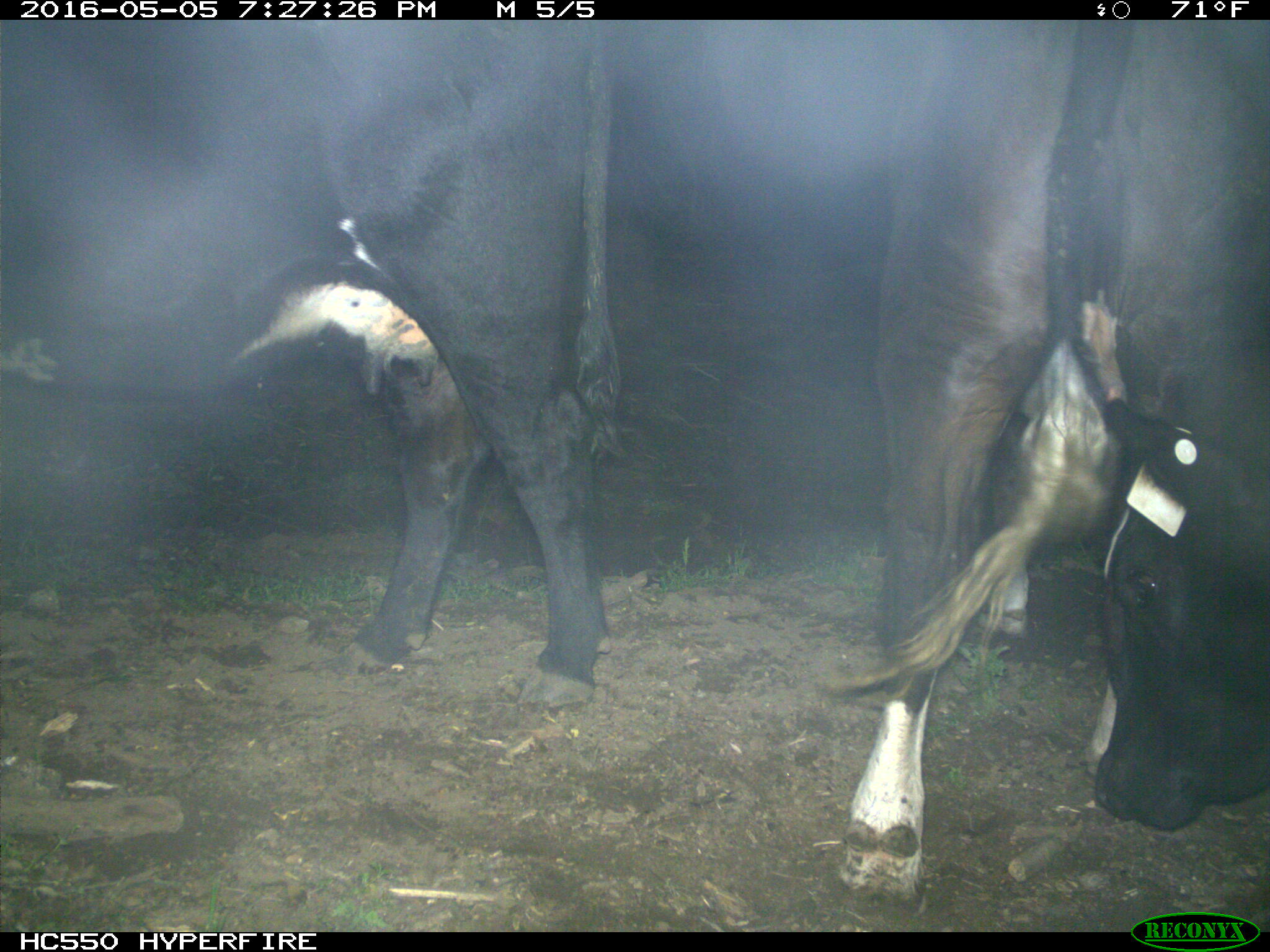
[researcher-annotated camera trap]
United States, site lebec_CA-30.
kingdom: Animalia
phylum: Chordata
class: Mammalia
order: Artiodactyla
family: Bovidae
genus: Bos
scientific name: Bos taurus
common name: domestic cow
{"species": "Bos taurus (domestic cow)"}